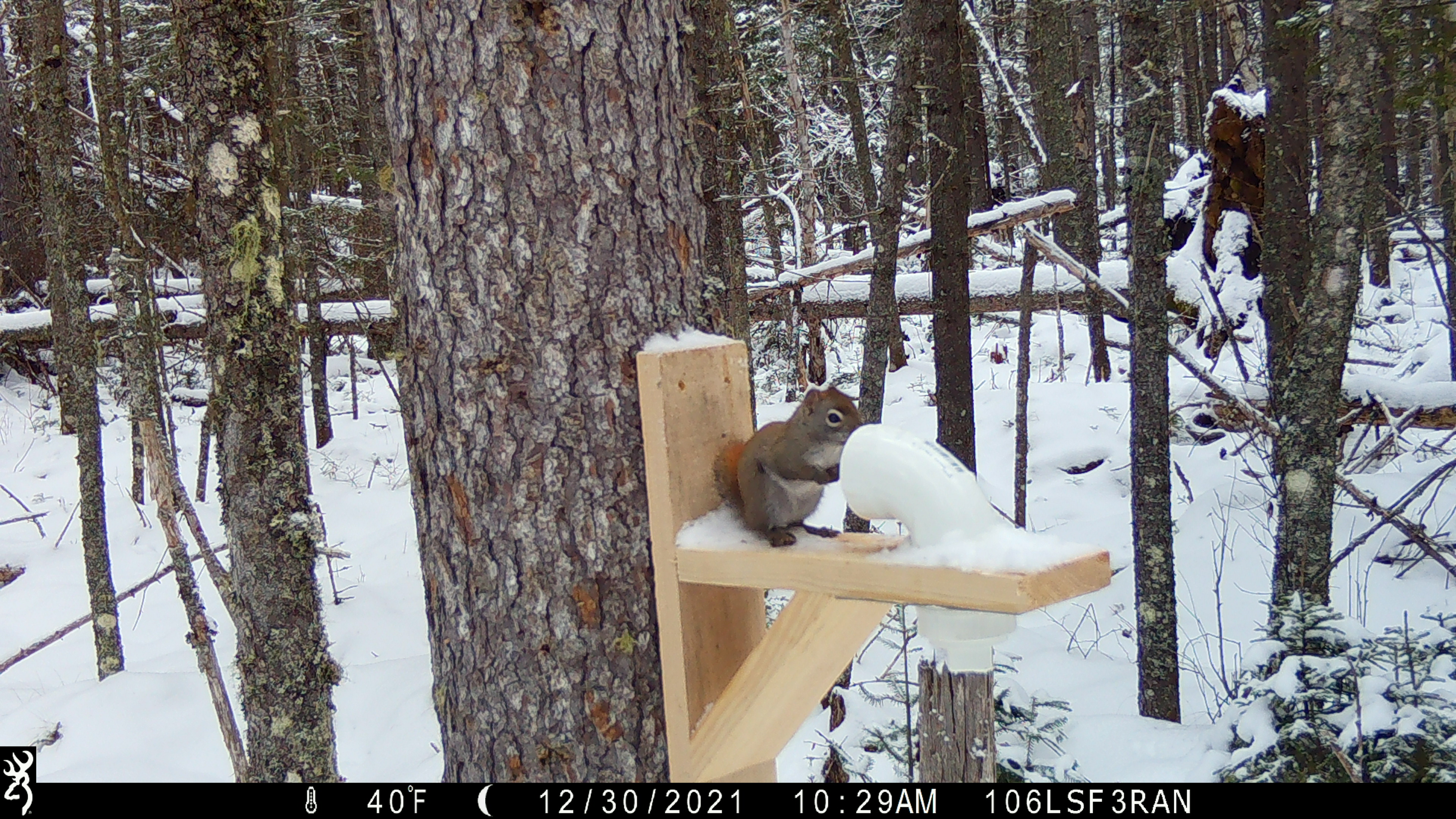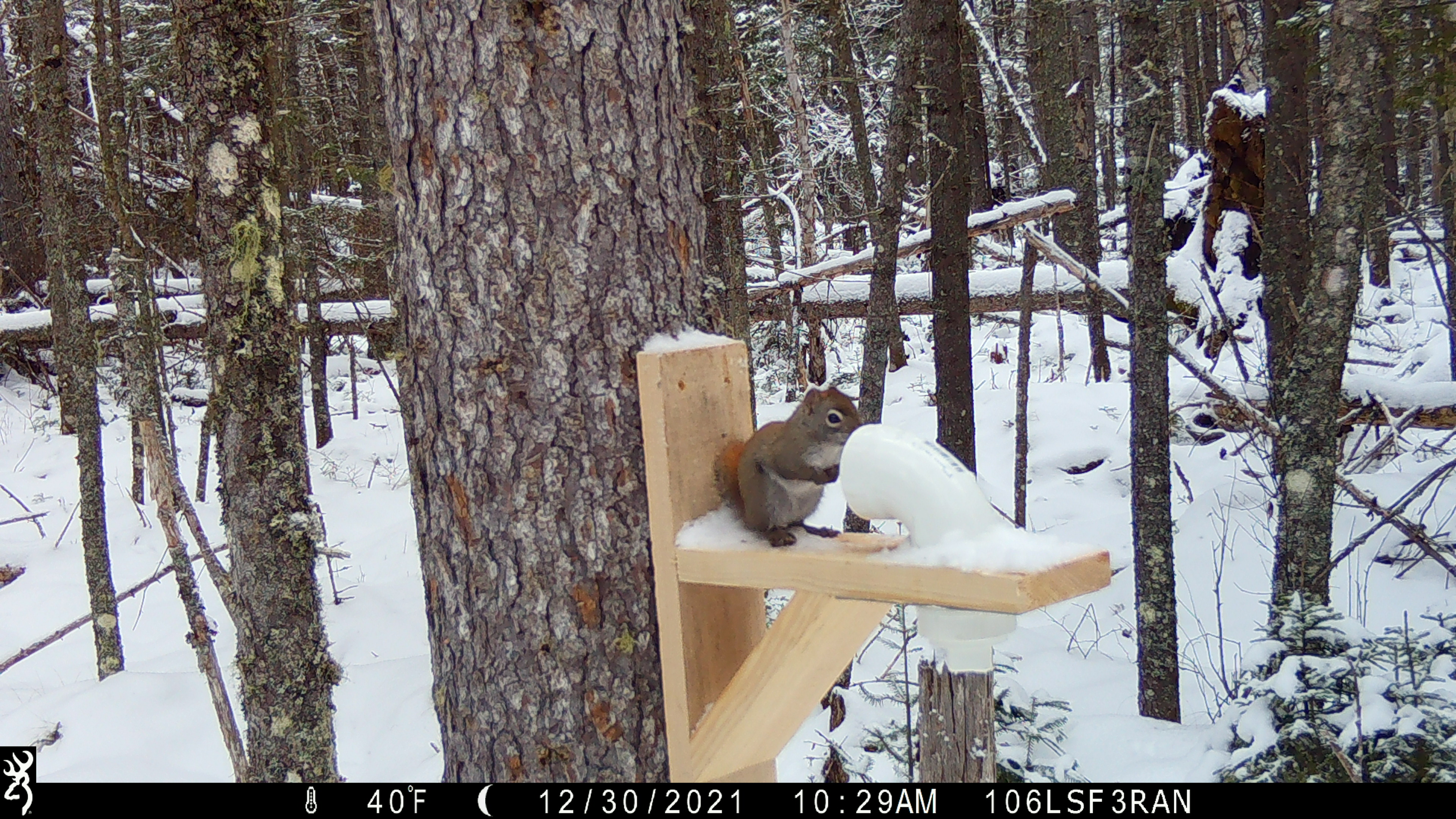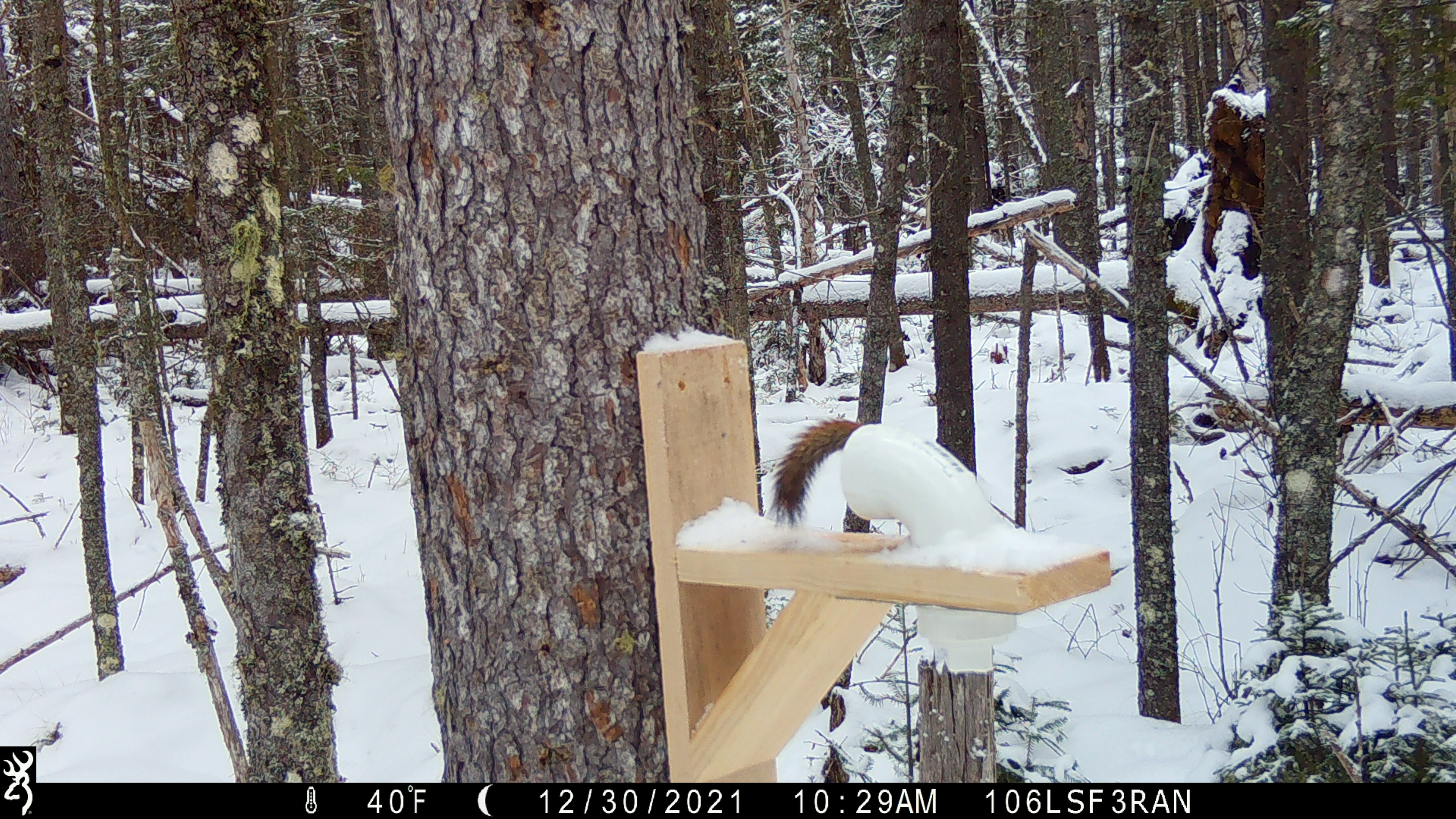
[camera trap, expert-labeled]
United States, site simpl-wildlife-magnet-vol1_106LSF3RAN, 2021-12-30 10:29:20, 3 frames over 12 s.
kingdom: Animalia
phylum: Chordata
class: Mammalia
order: Rodentia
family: Sciuridae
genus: Tamiasciurus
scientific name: Tamiasciurus hudsonicus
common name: red squirrel